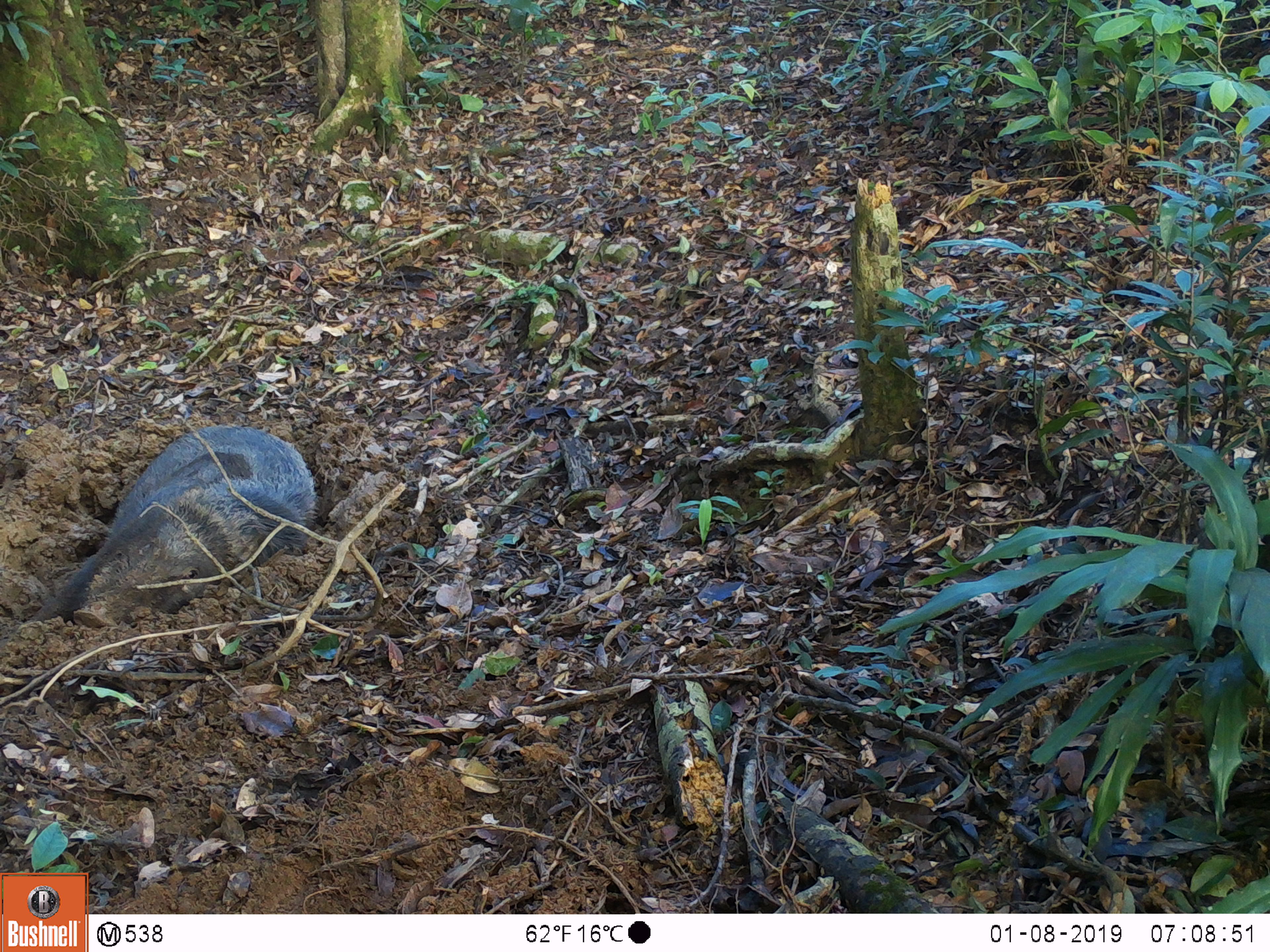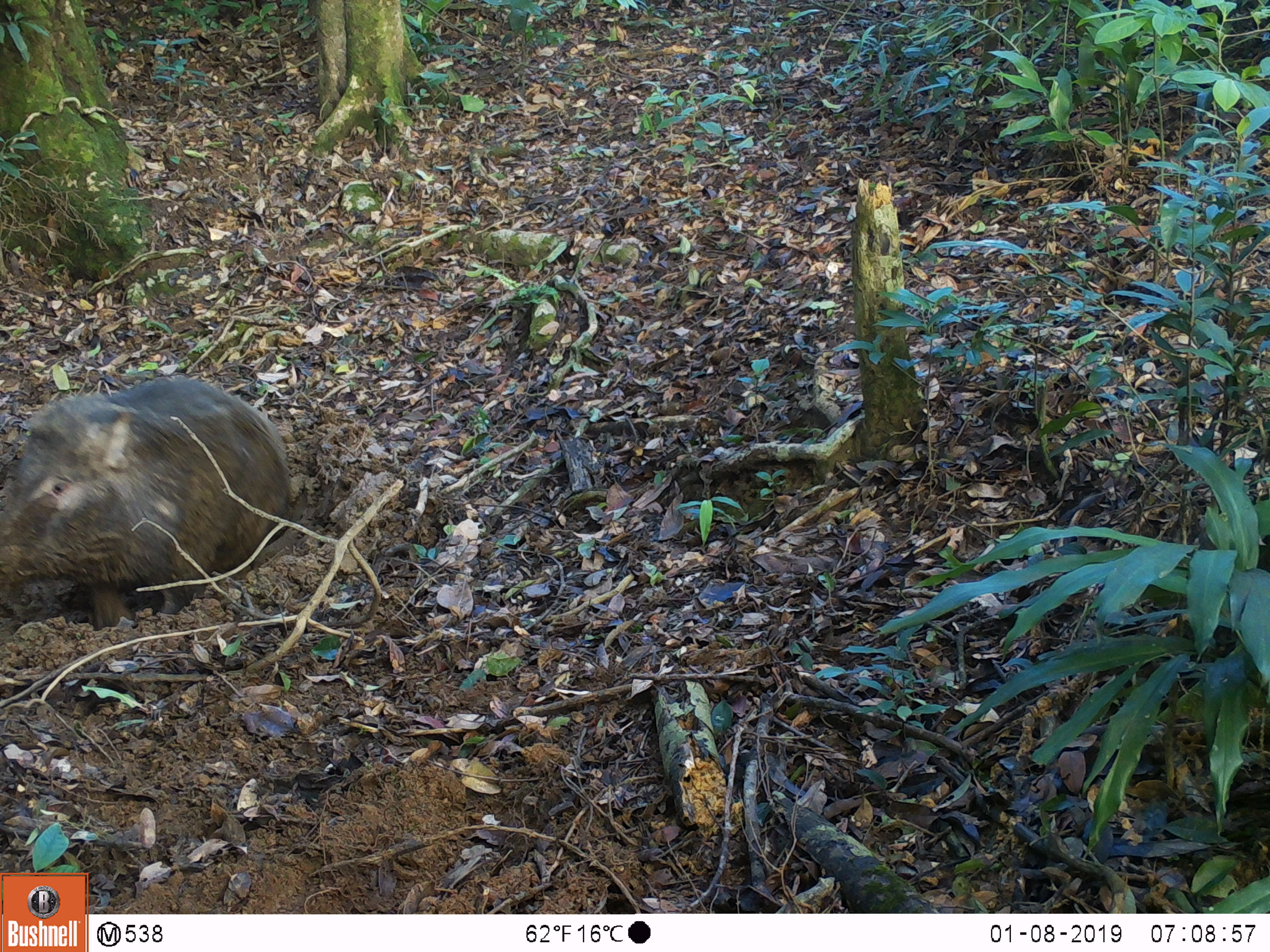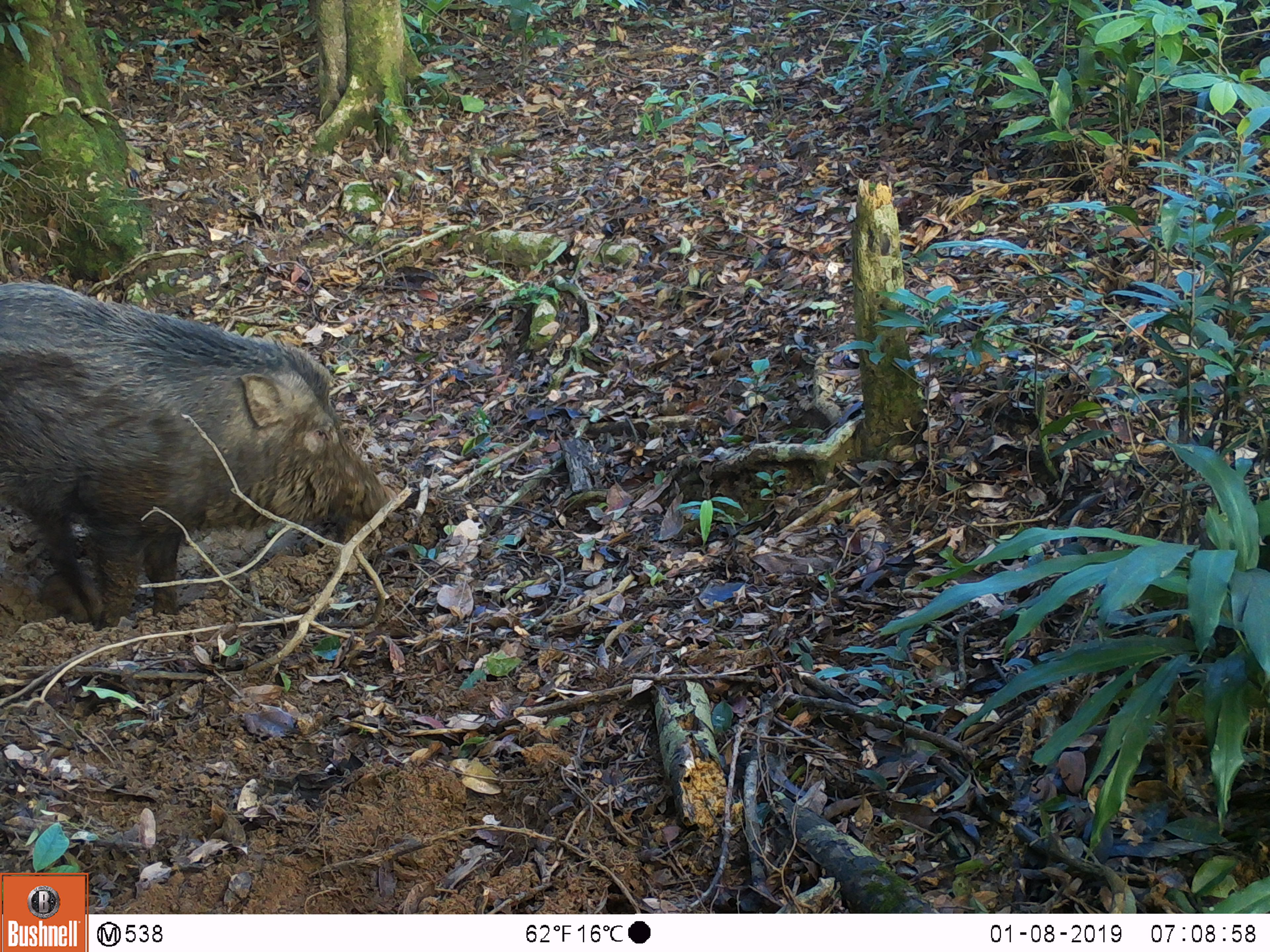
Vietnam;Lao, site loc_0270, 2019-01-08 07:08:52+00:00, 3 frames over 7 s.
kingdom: Animalia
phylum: Chordata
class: Mammalia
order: Artiodactyla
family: Suidae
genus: Sus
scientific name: Sus scrofa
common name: eurasian wild pig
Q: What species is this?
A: Eurasian wild pig (Sus scrofa).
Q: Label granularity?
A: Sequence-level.